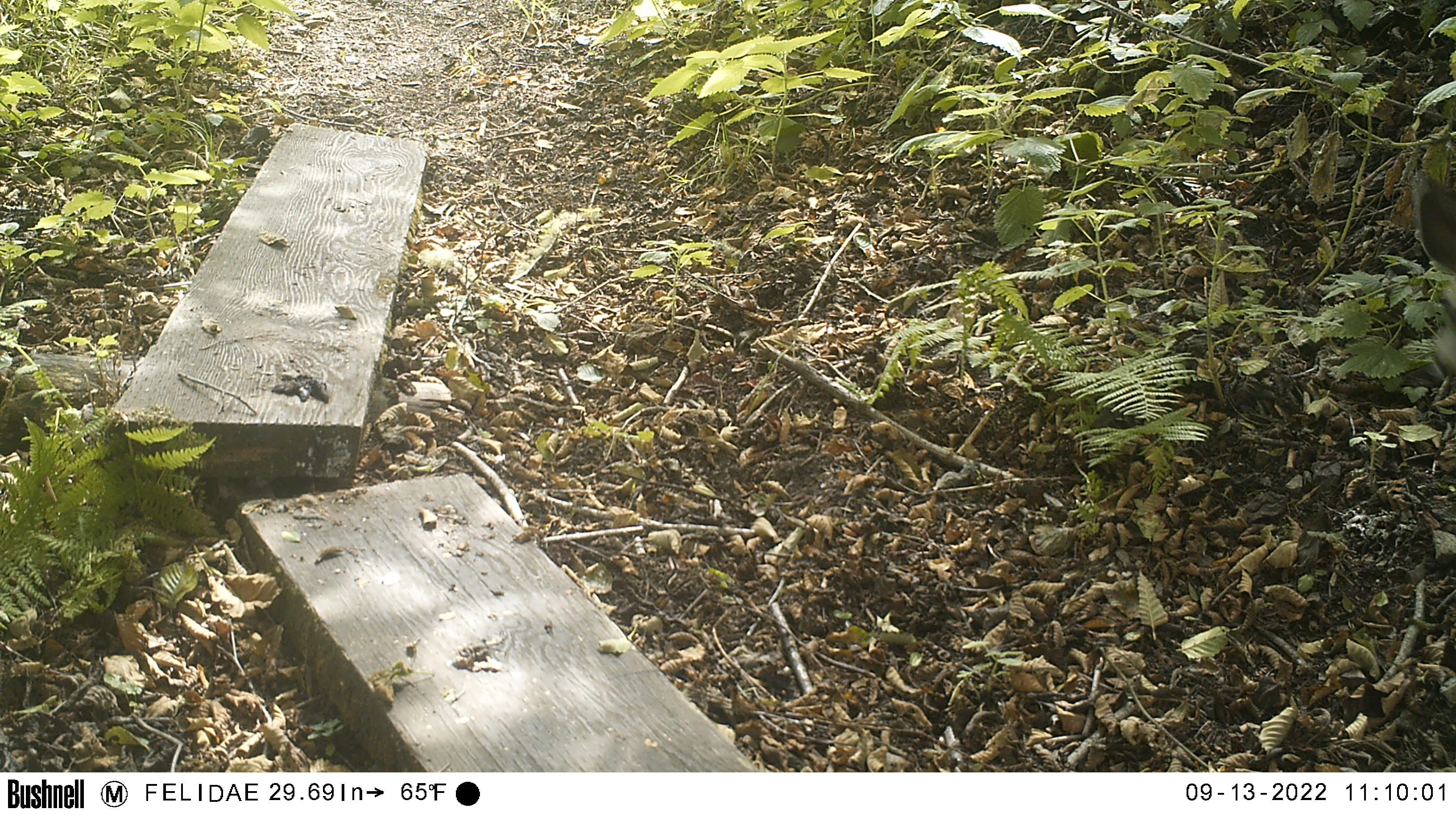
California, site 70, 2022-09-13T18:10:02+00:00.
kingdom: Animalia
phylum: Chordata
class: Mammalia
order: Artiodactyla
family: Cervidae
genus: Odocoileus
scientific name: Odocoileus hemionus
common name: mule deer